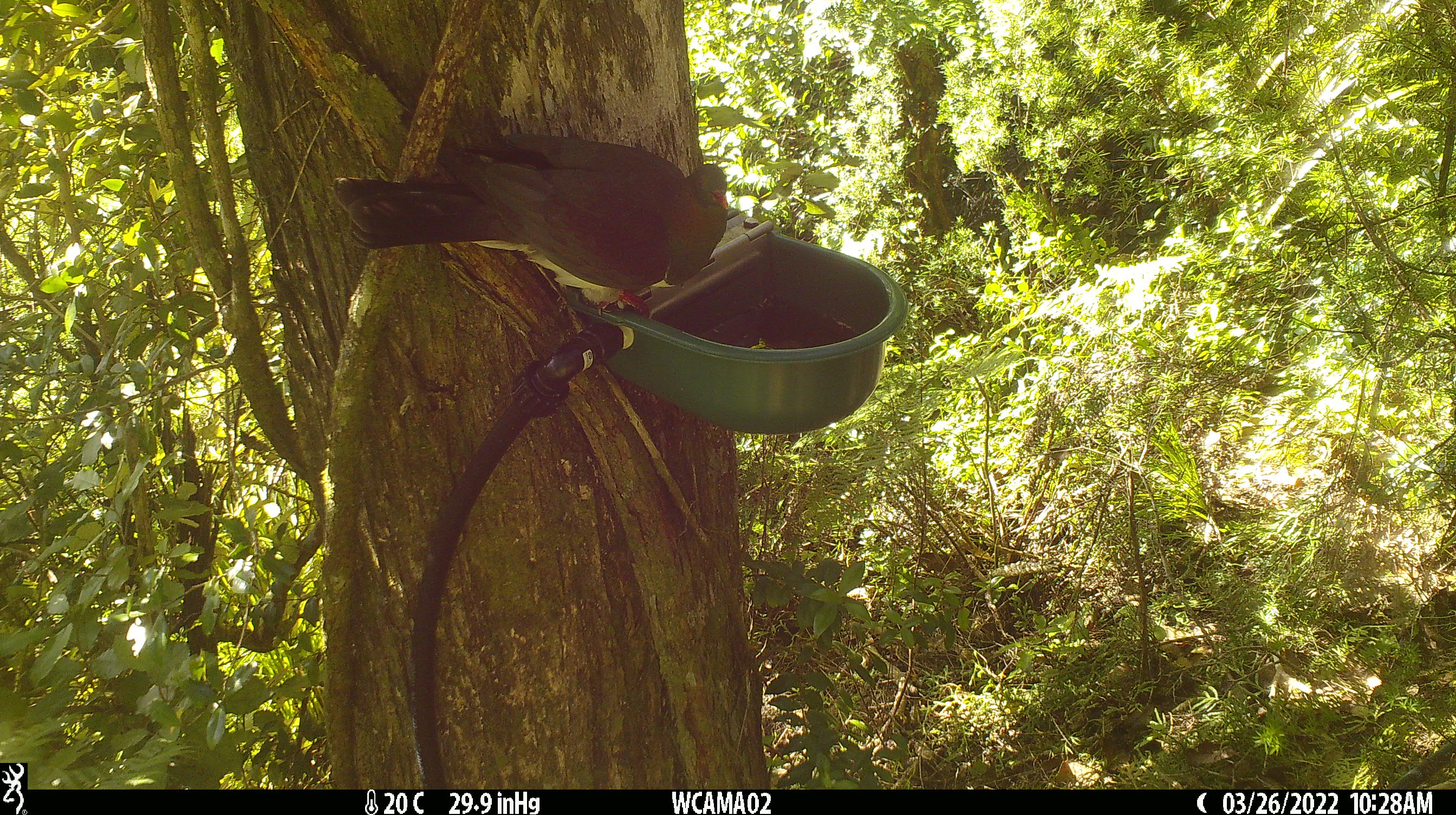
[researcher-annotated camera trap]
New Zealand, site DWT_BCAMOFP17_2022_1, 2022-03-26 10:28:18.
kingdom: Animalia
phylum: Chordata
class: Aves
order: Columbiformes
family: Columbidae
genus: Hemiphaga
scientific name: Hemiphaga novaeseelandiae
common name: new zealand pigeon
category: kereru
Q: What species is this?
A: Kereru (new zealand pigeon) (Hemiphaga novaeseelandiae).